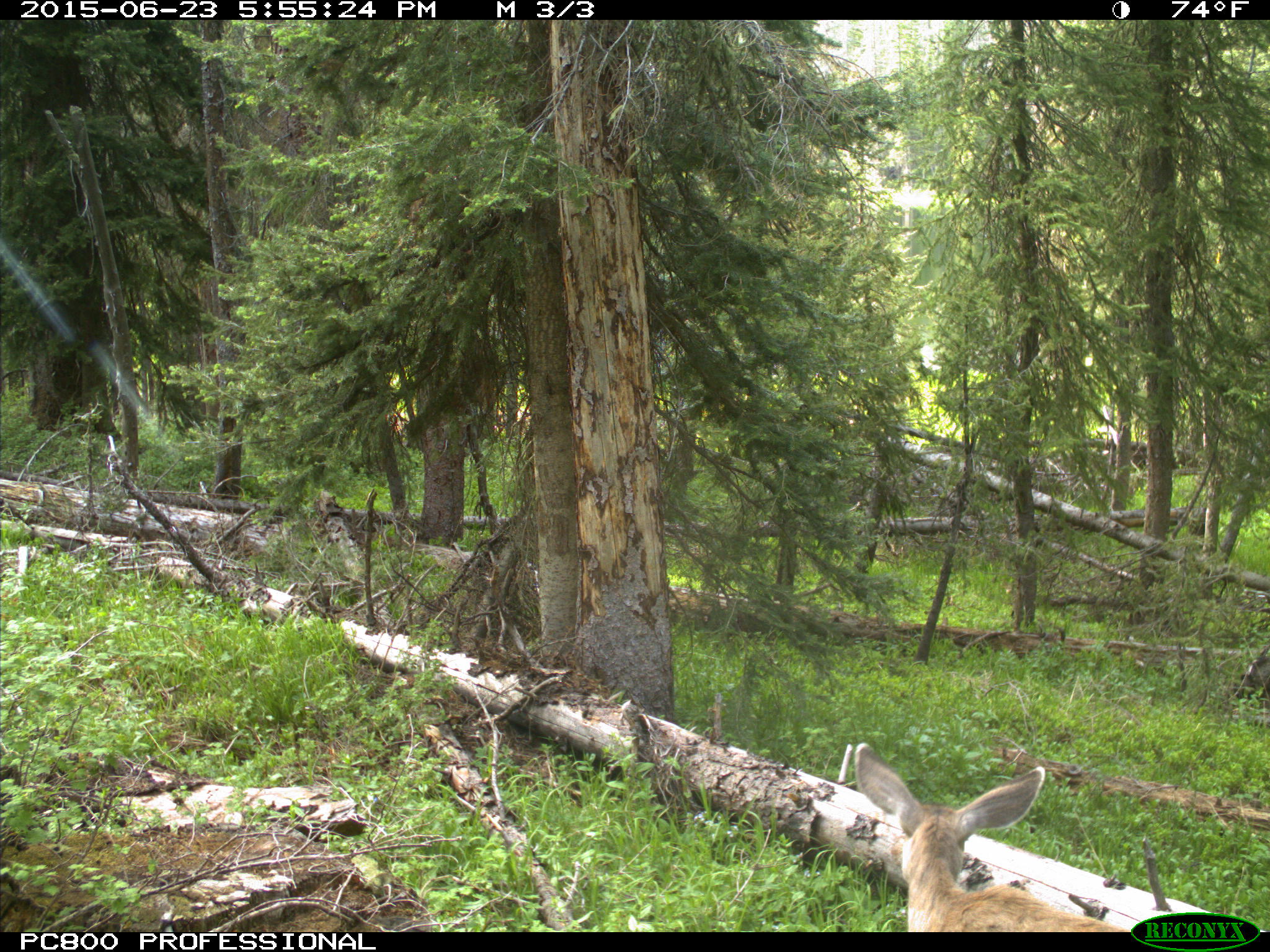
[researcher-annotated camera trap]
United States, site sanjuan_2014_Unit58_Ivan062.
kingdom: Animalia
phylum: Chordata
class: Mammalia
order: Artiodactyla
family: Cervidae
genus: Odocoileus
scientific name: Odocoileus hemionus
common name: mule deer